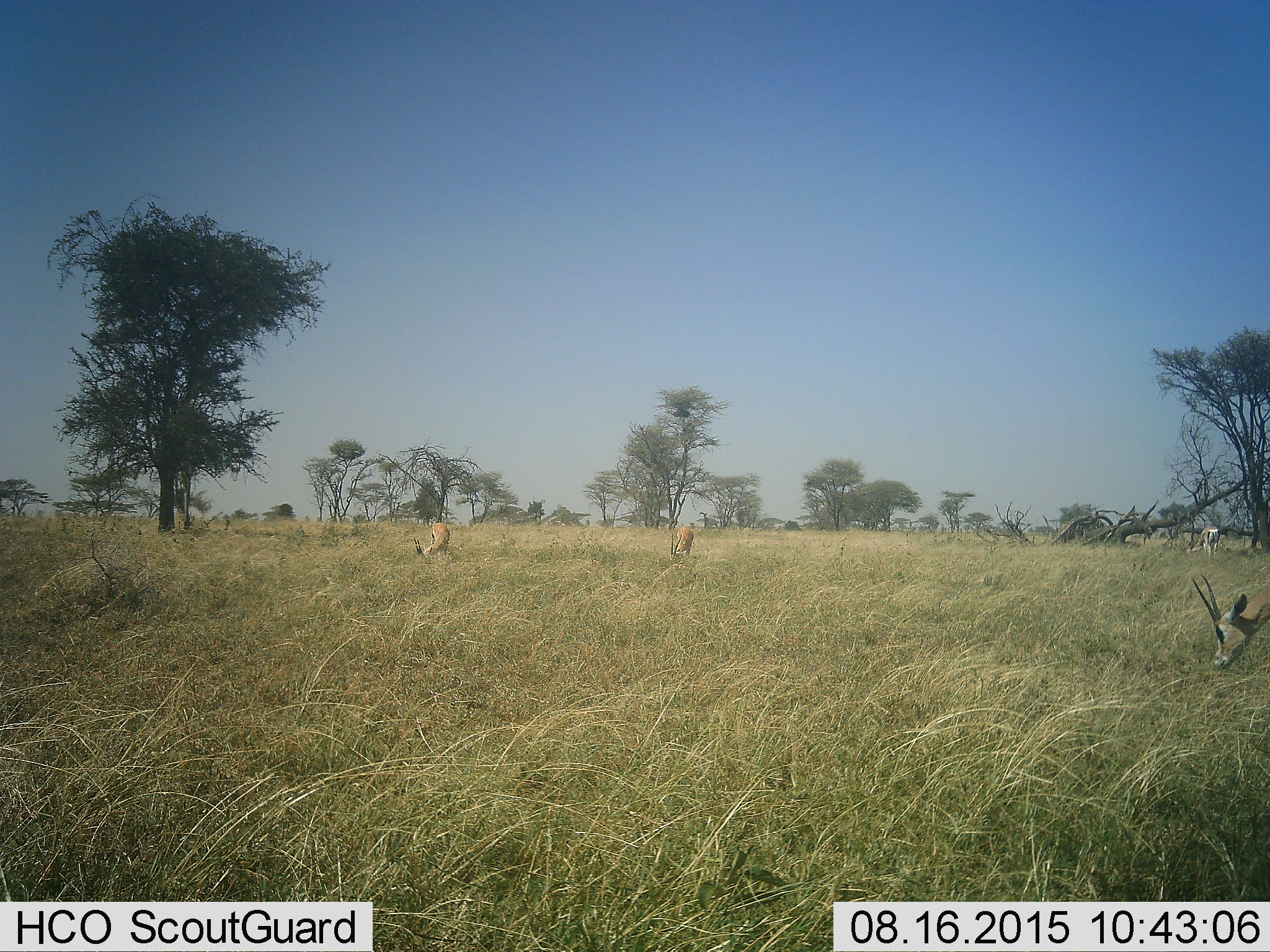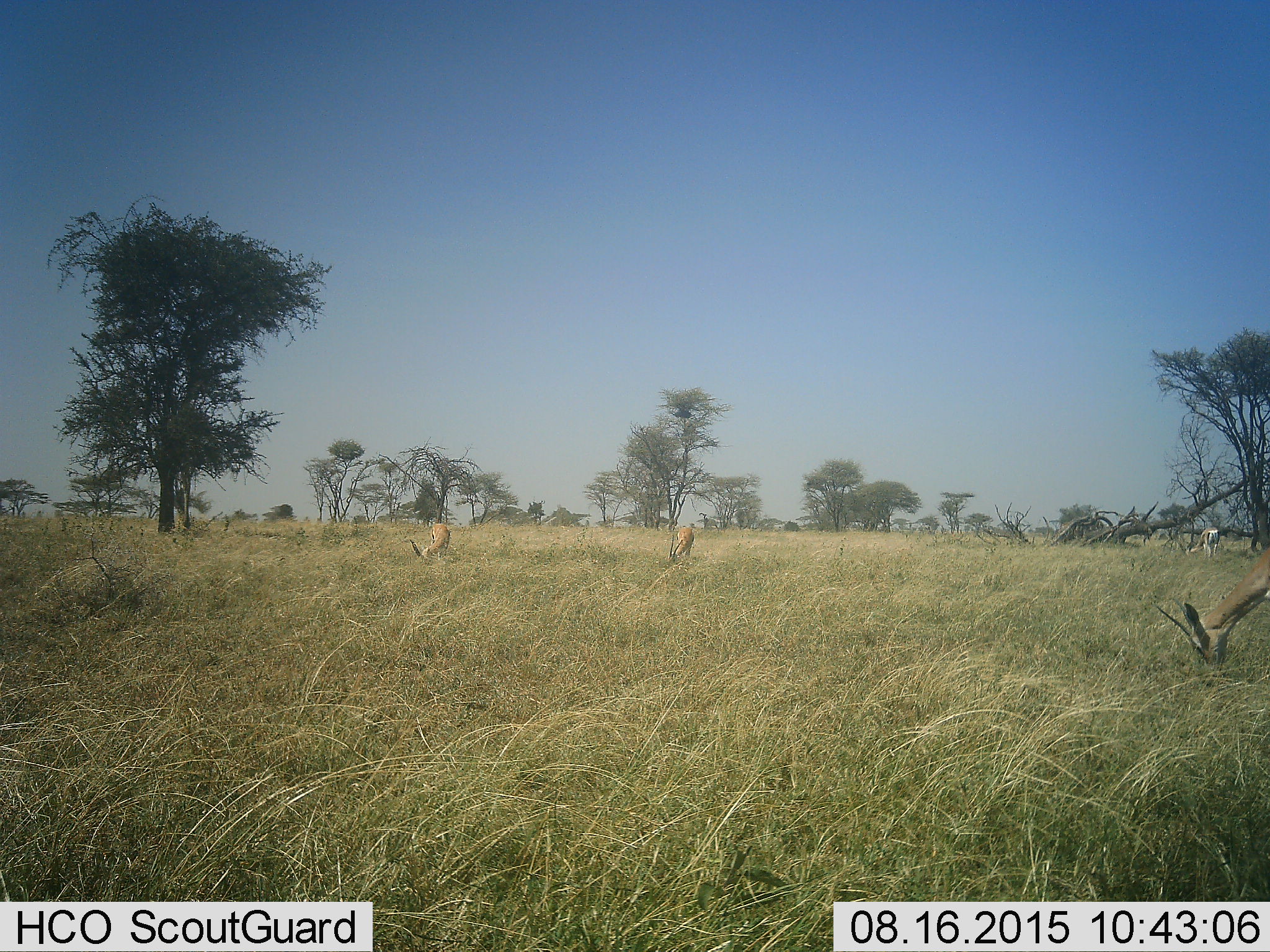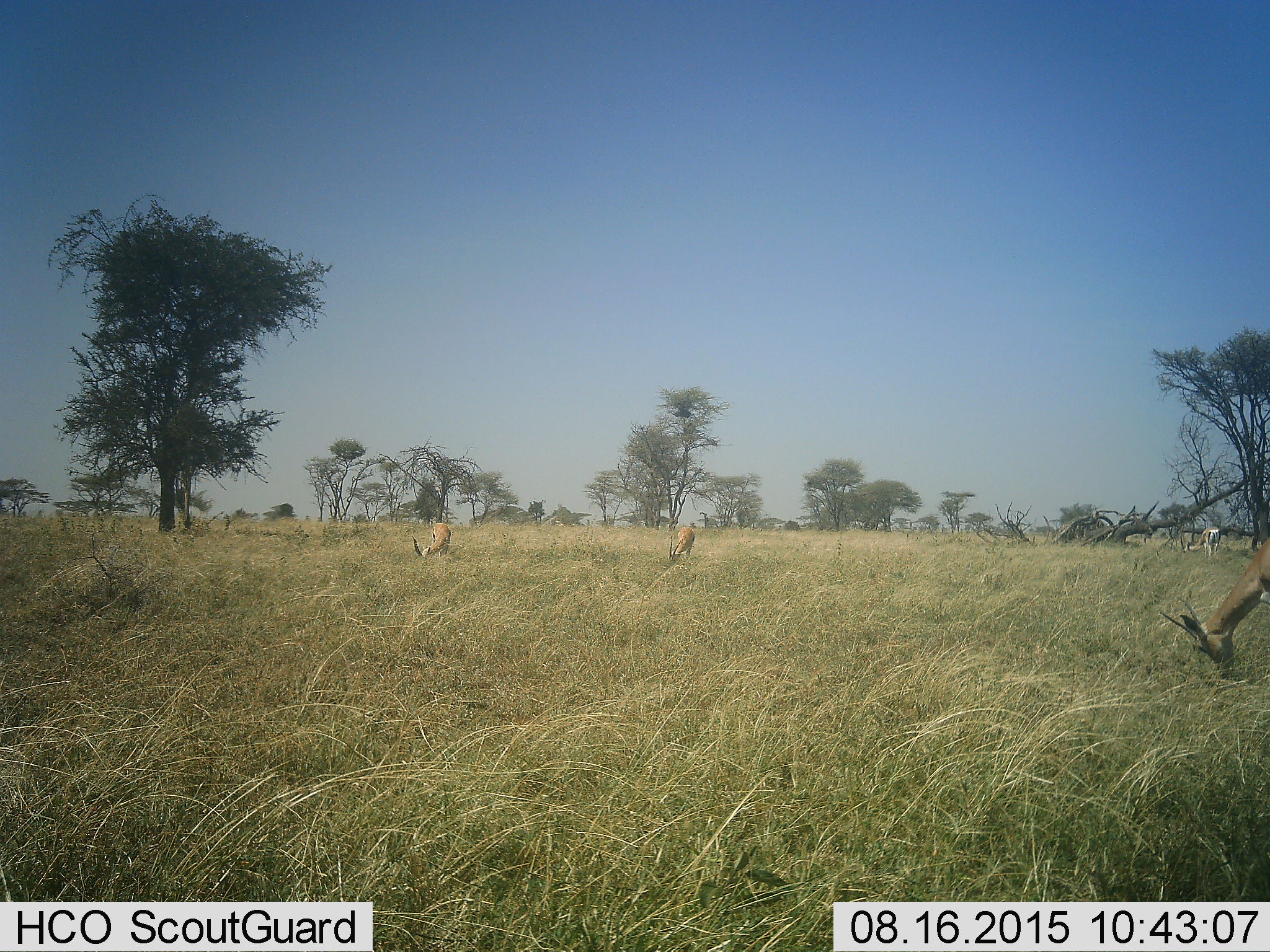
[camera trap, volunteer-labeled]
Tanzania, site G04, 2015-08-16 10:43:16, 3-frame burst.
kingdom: Animalia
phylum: Chordata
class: Mammalia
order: Artiodactyla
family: Bovidae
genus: Nanger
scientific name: Nanger granti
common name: grant's gazelle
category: gazellegrants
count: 4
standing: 33%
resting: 0%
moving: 8%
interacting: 0%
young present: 0%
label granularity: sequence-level